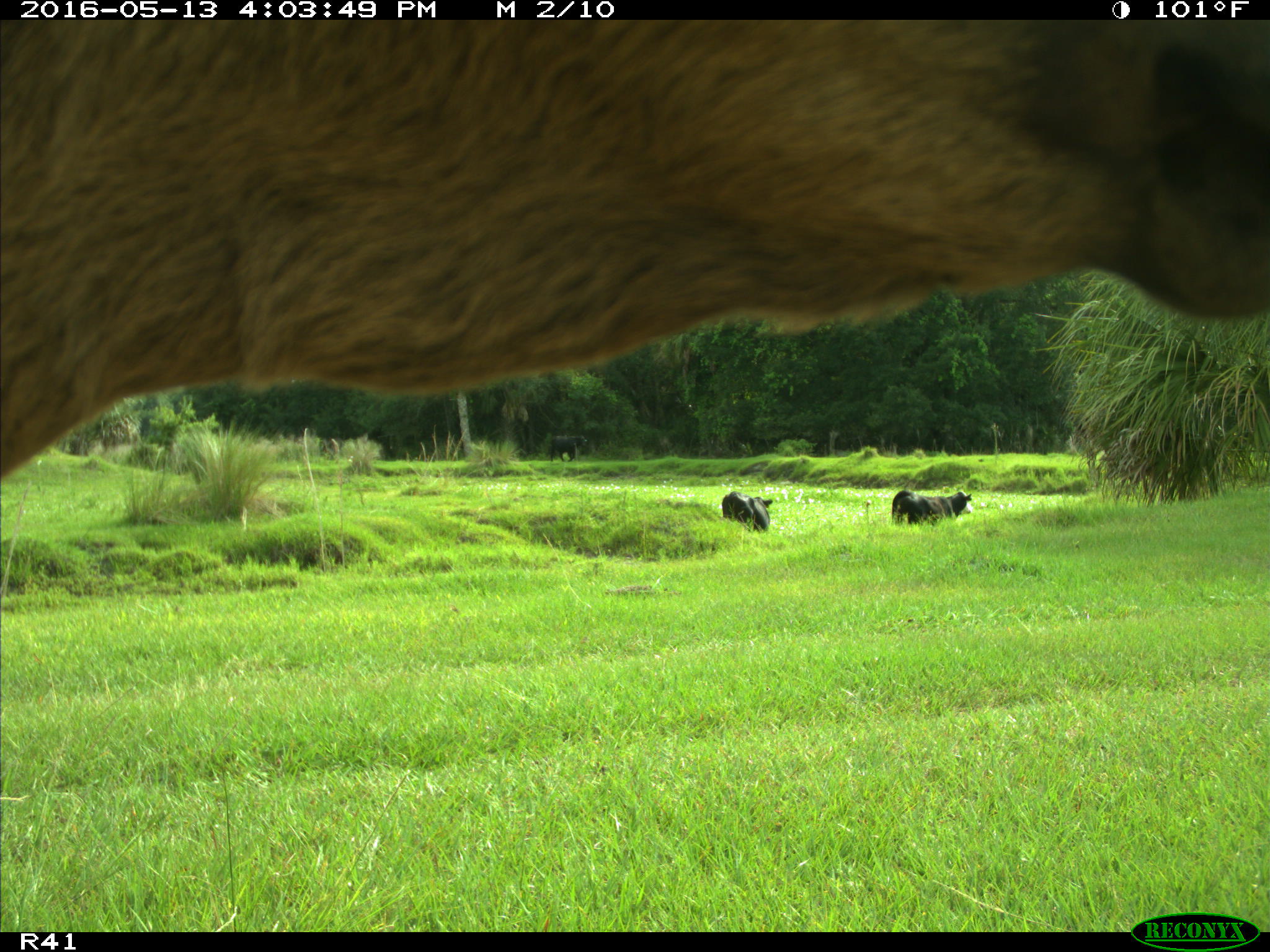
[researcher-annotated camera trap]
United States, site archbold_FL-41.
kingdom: Animalia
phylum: Chordata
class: Mammalia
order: Artiodactyla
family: Bovidae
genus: Bos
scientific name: Bos taurus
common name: domestic cow